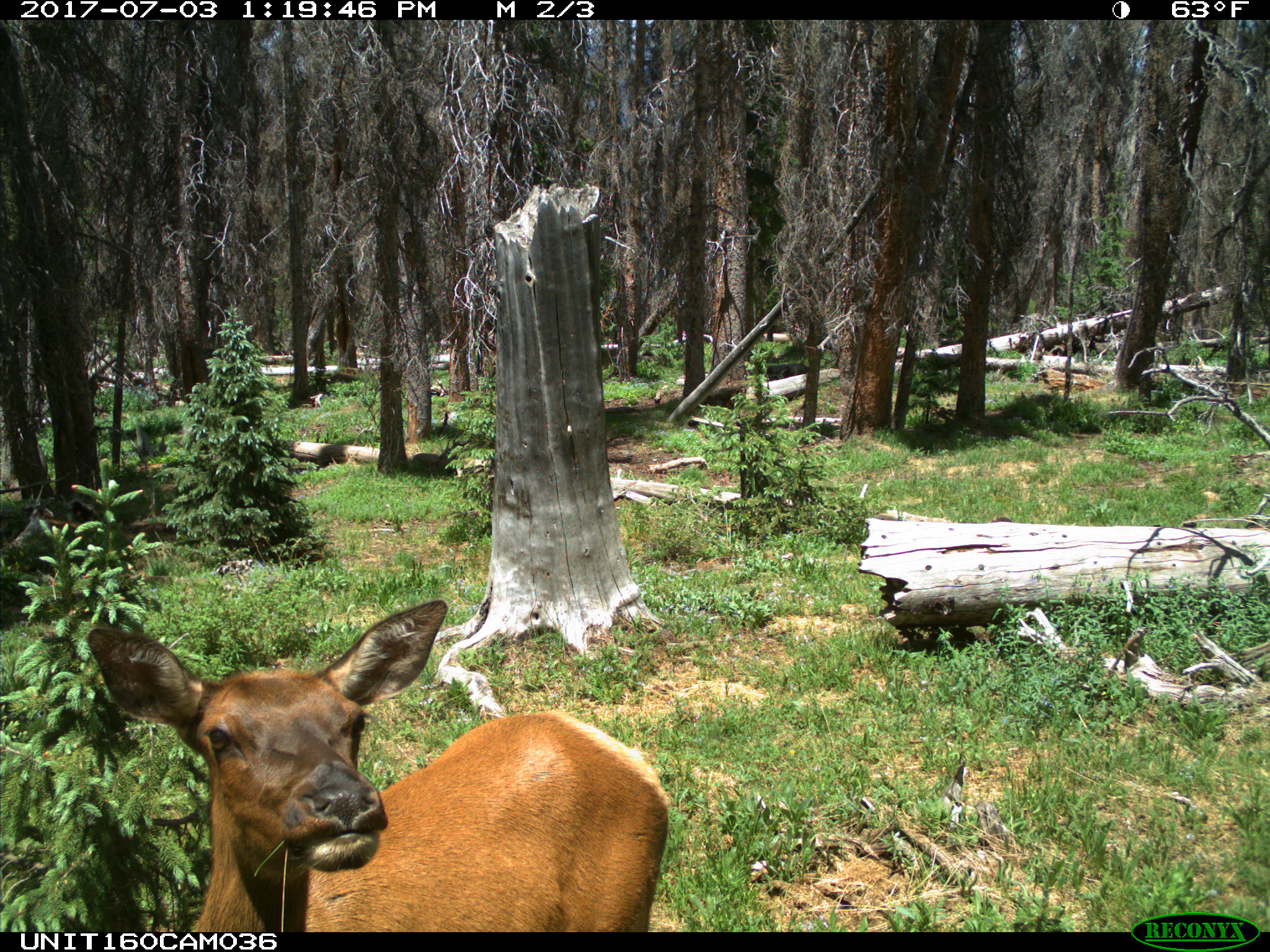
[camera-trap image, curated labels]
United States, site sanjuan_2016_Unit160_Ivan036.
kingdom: Animalia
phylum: Chordata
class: Mammalia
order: Artiodactyla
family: Cervidae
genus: Cervus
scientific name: Cervus elaphus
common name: red deer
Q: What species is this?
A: Cervus elaphus (red deer).